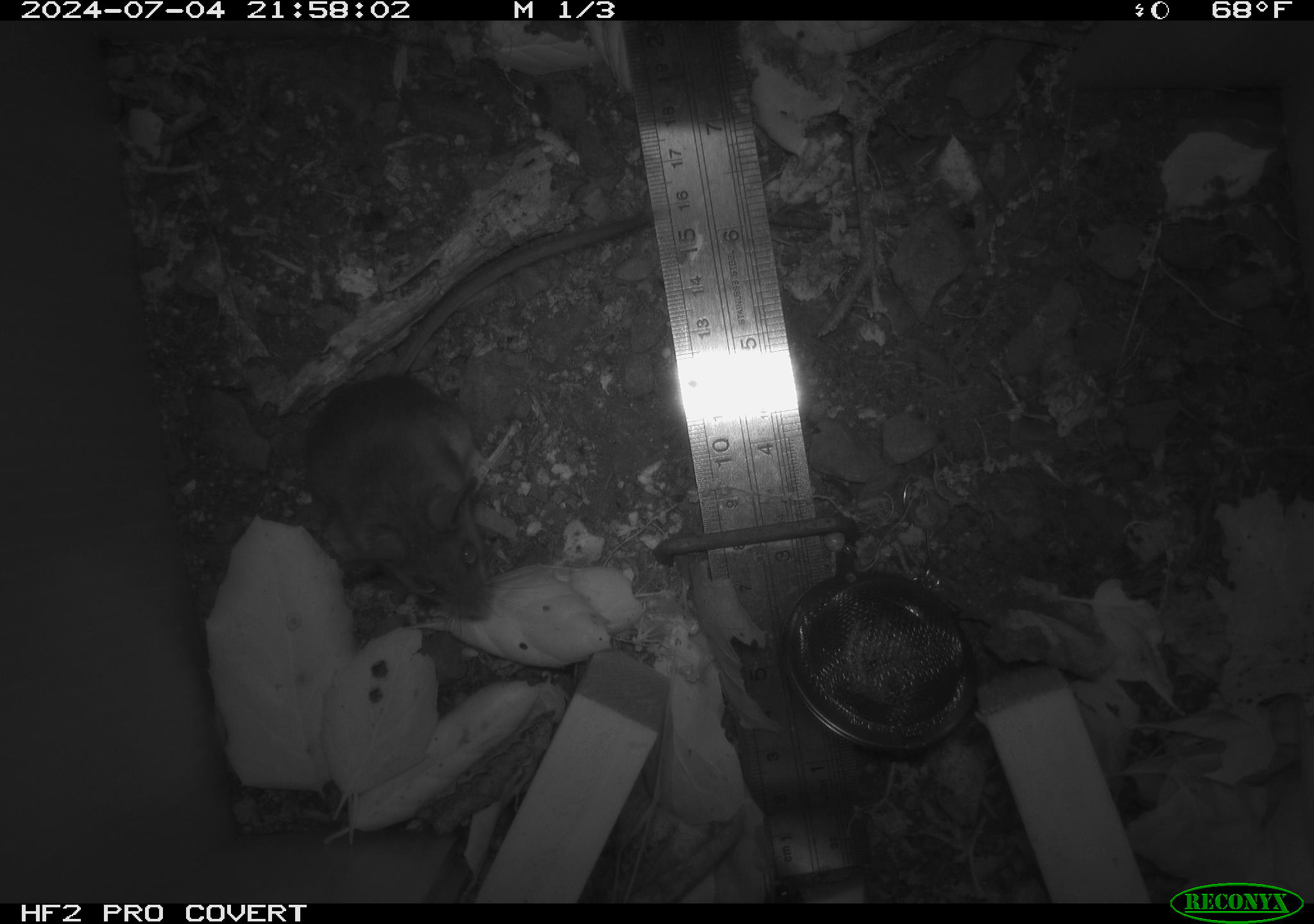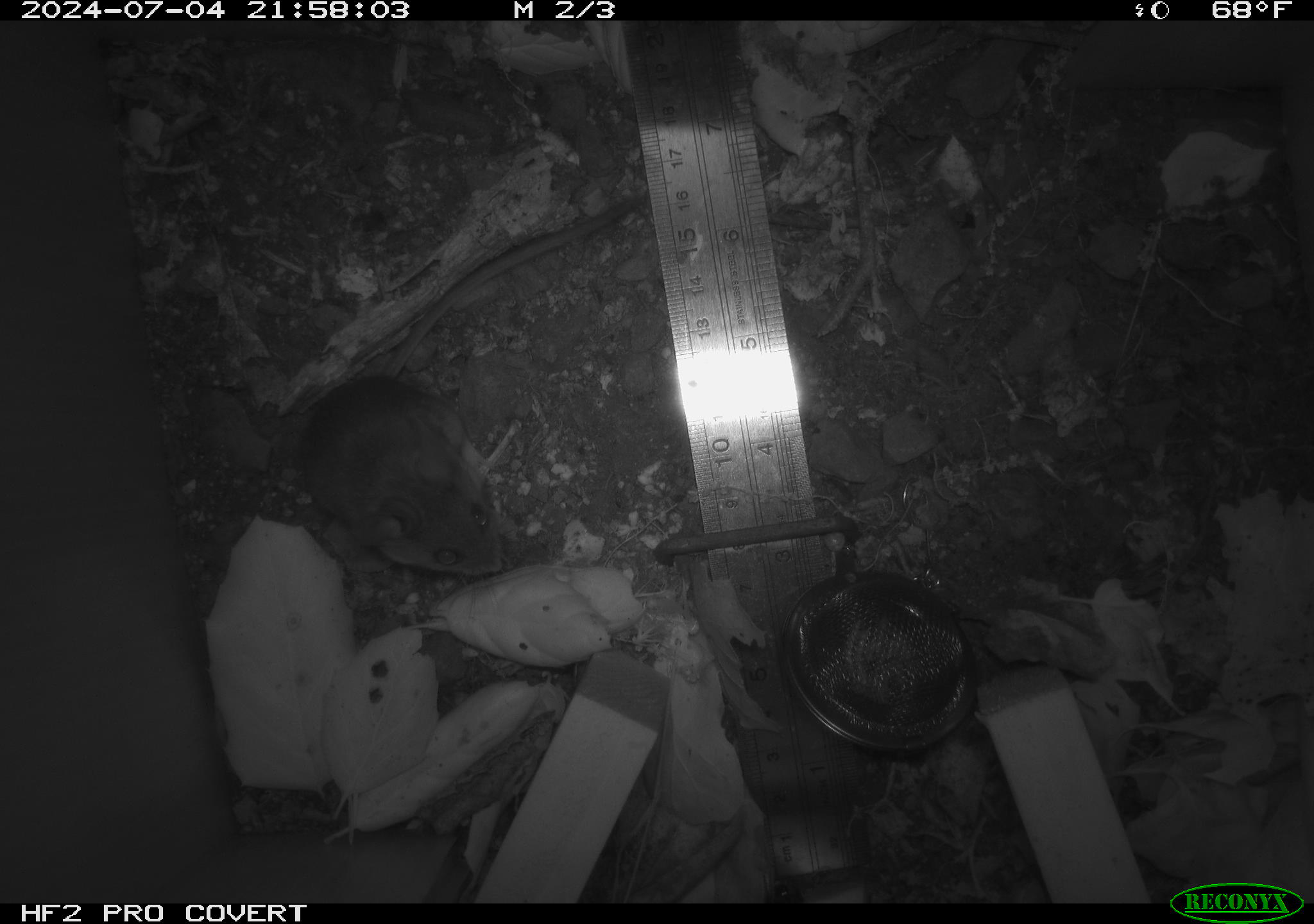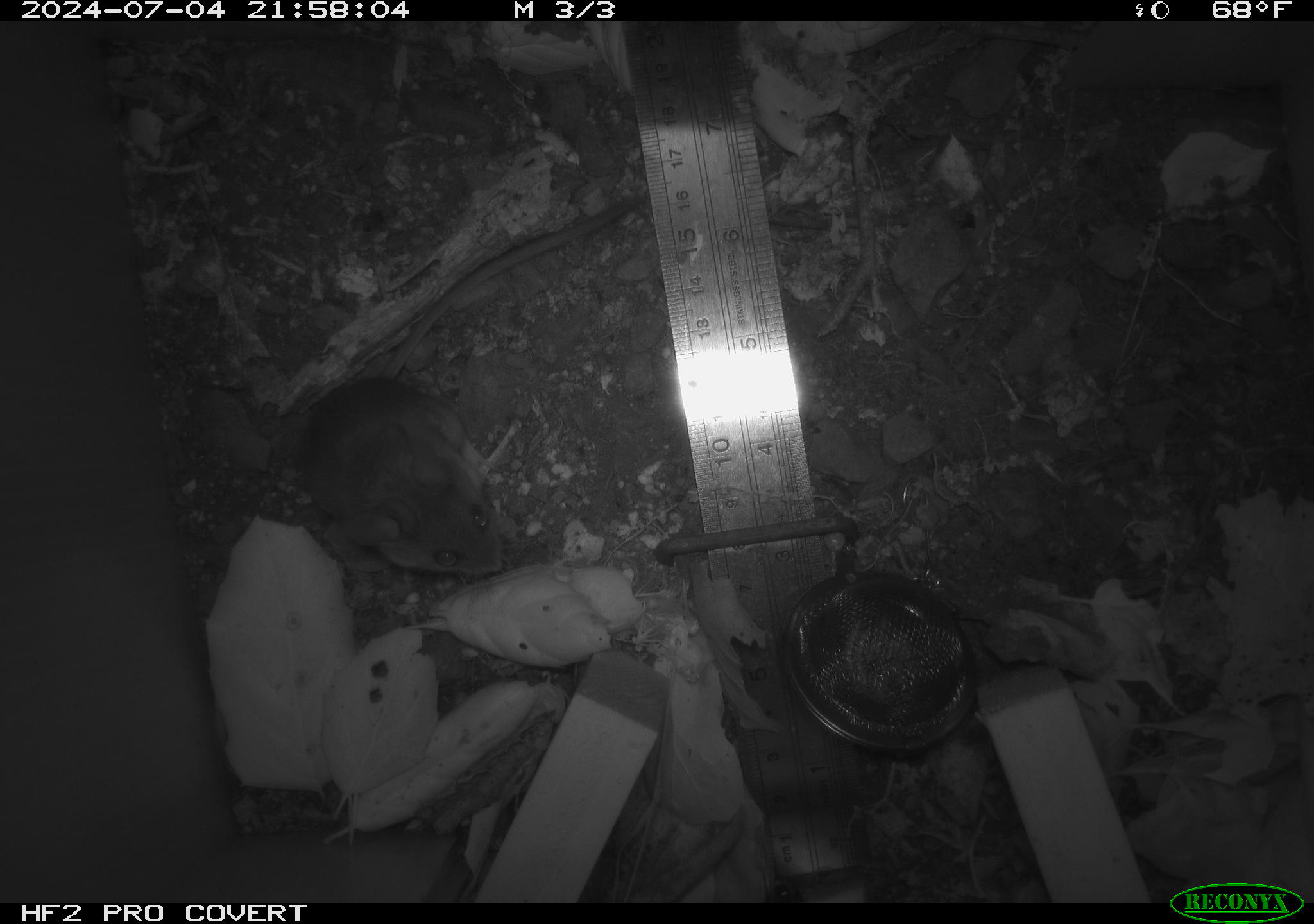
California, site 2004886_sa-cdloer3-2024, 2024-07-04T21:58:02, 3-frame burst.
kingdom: Animalia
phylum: Chordata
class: Mammalia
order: Rodentia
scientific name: Rodentia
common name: rodent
Rodent (Rodentia).